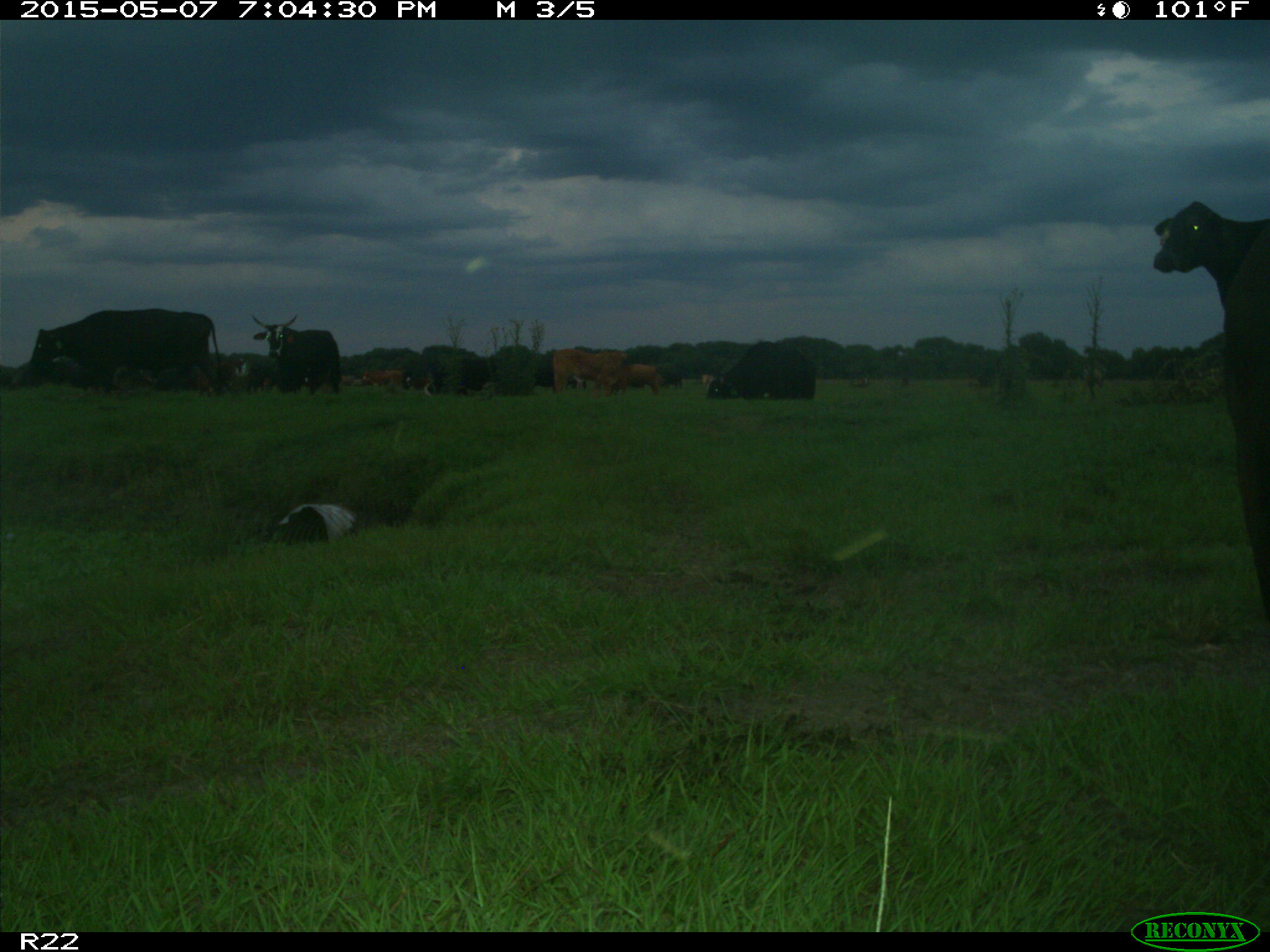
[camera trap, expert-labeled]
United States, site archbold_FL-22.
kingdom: Animalia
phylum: Chordata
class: Mammalia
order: Artiodactyla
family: Bovidae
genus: Bos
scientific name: Bos taurus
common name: domestic cow